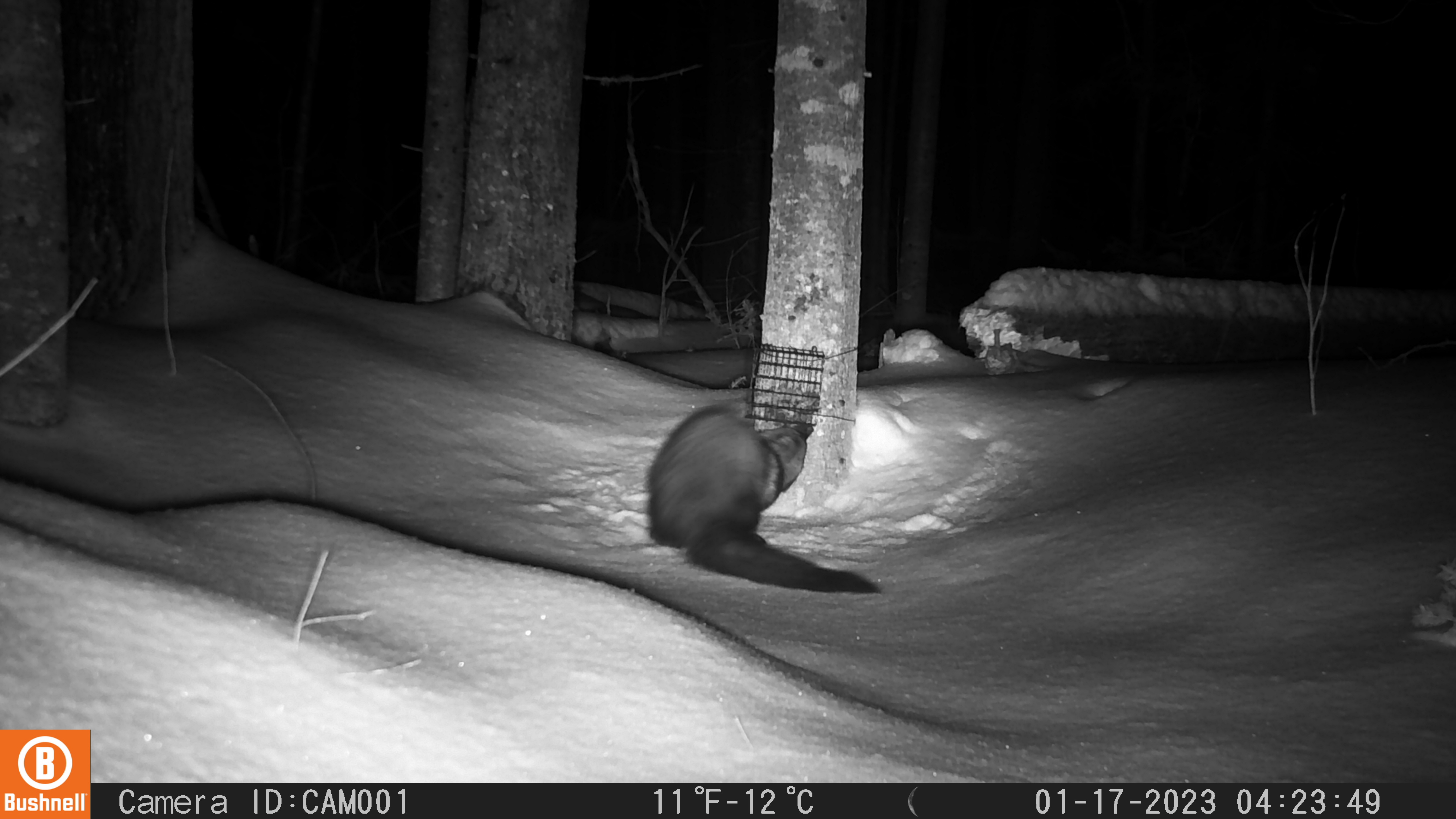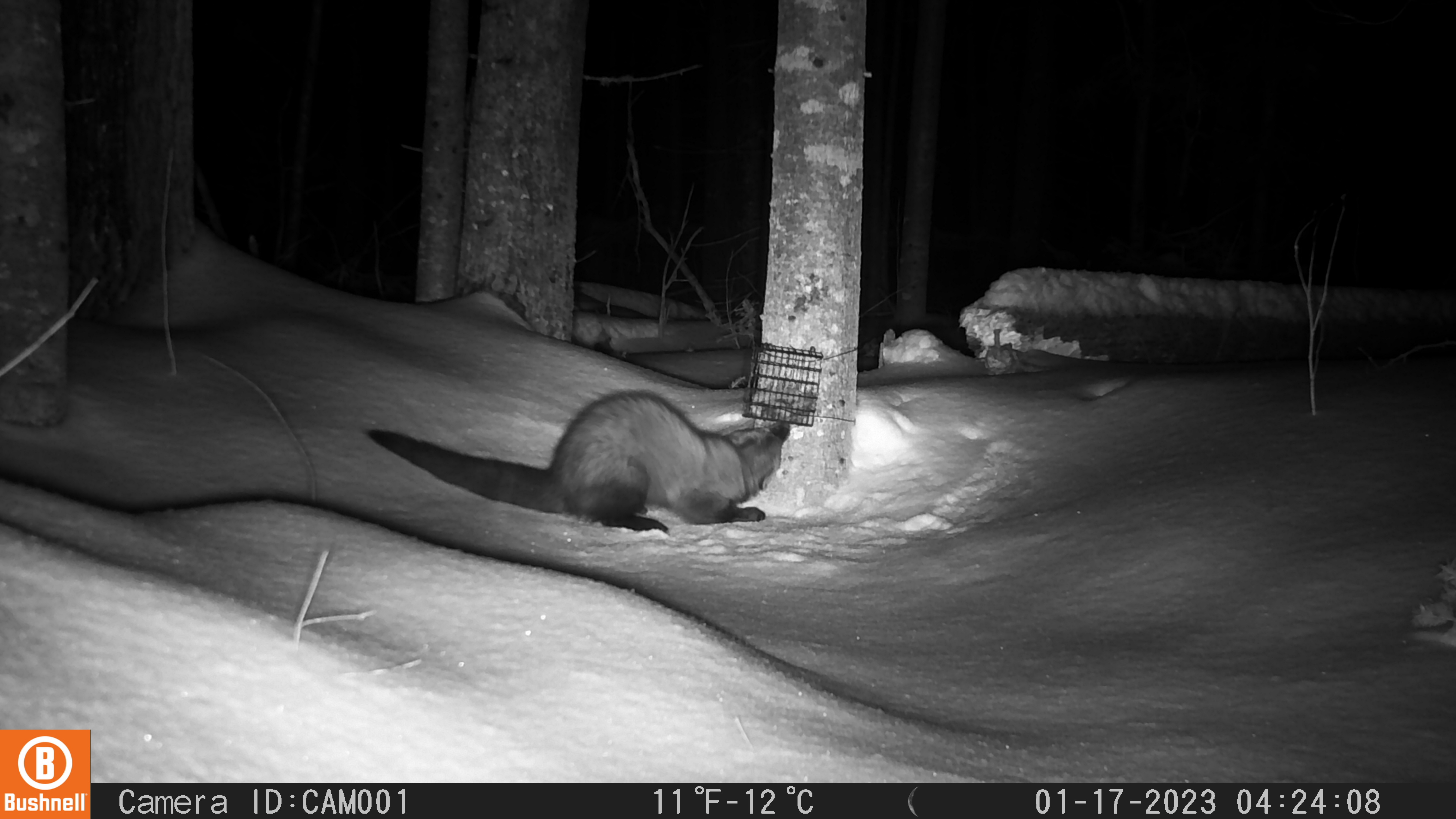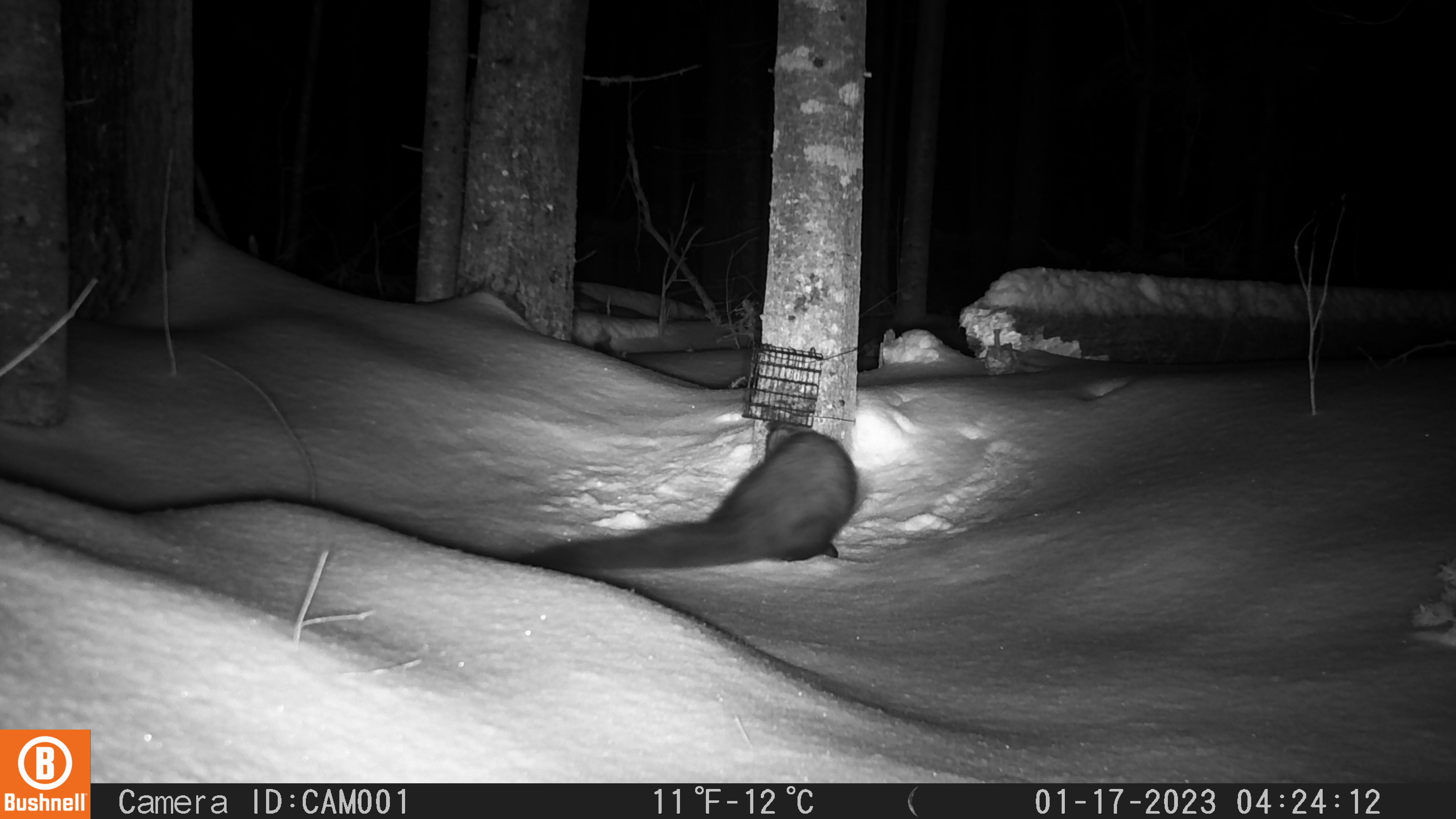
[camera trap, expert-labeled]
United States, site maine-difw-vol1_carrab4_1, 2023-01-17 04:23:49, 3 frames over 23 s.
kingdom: Animalia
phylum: Chordata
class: Mammalia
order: Carnivora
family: Mustelidae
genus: Pekania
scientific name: Pekania pennanti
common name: fisher